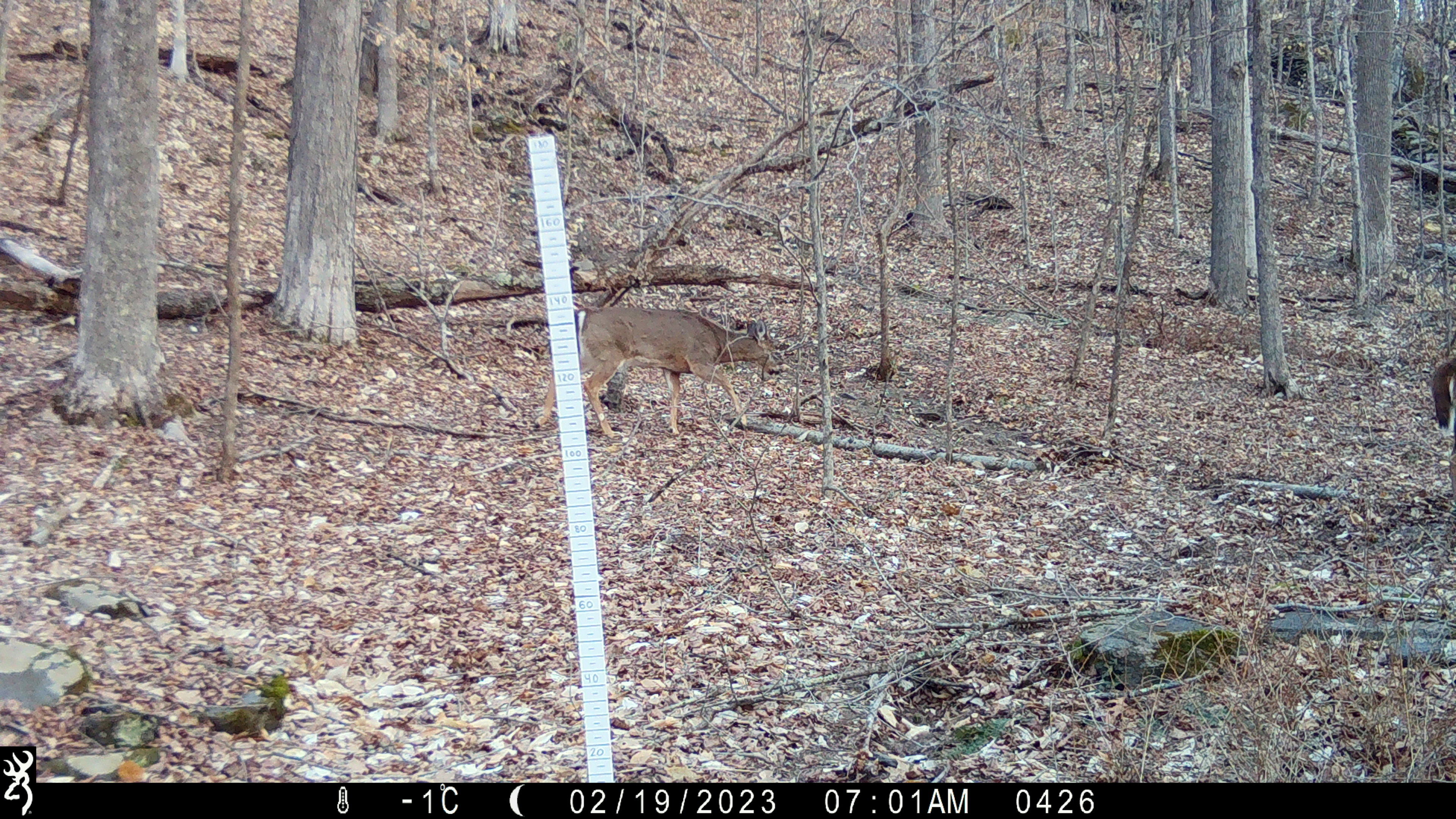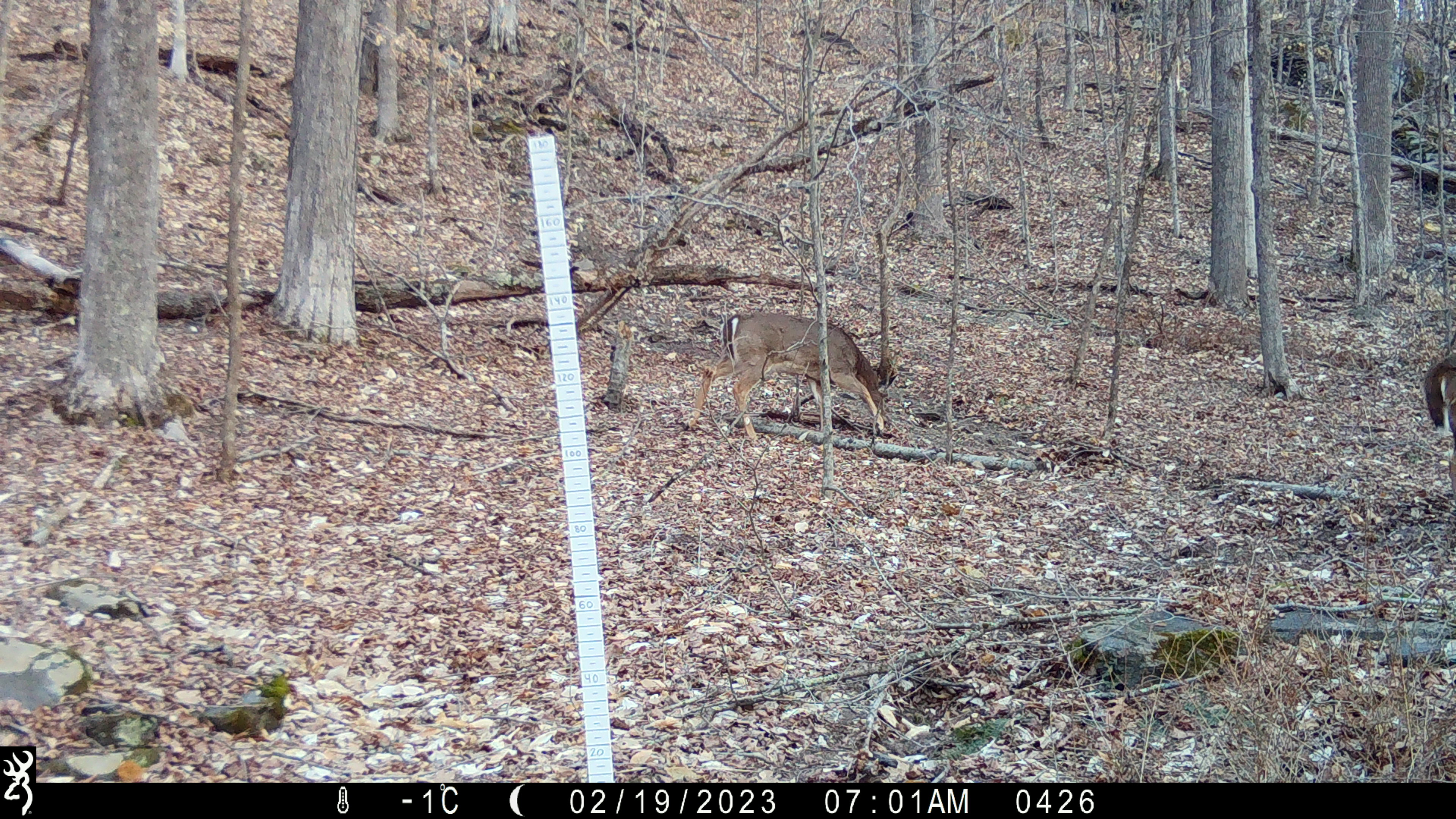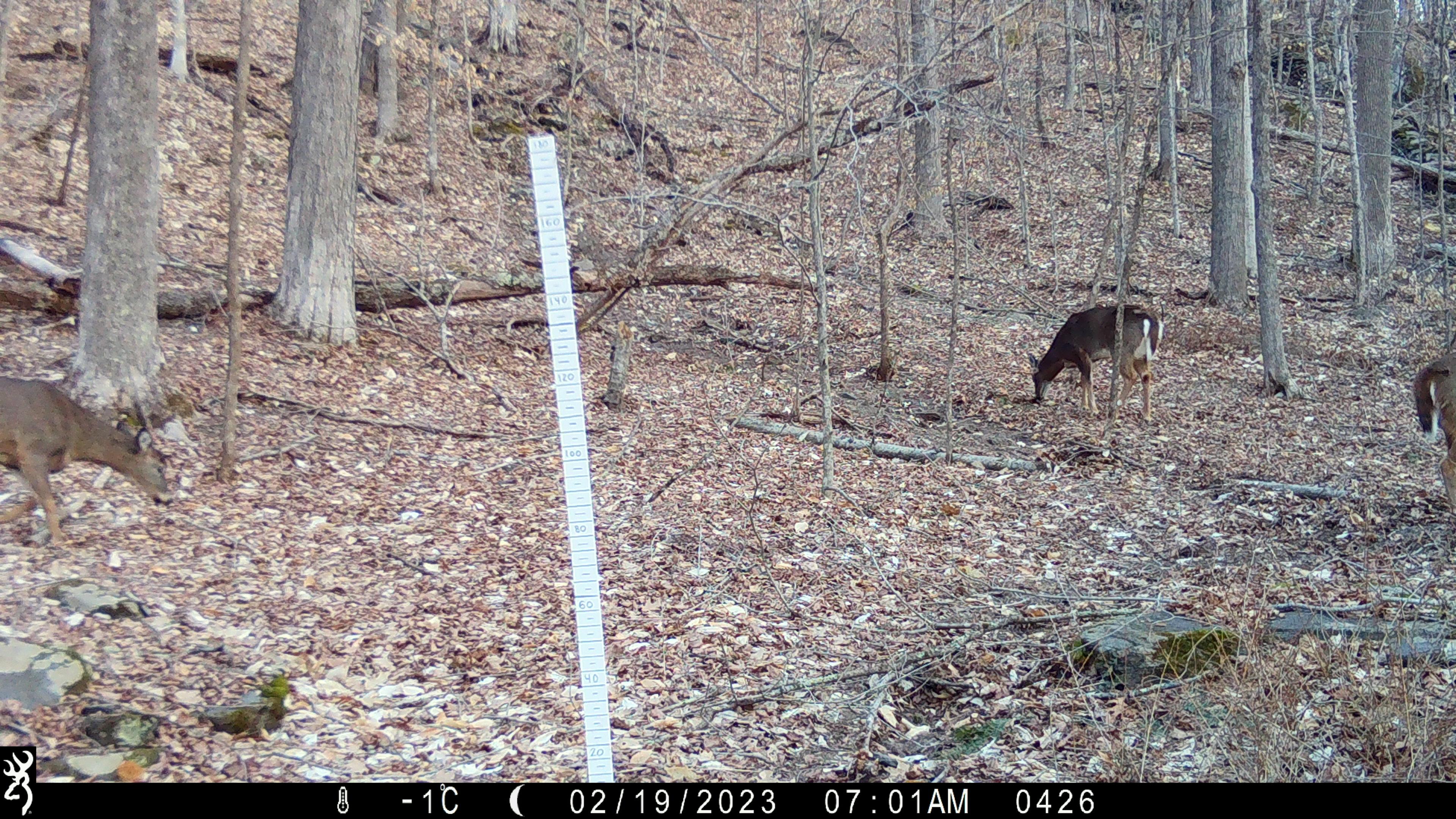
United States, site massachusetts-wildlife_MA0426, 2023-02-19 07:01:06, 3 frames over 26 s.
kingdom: Animalia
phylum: Chordata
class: Mammalia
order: Artiodactyla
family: Cervidae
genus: Odocoileus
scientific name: Odocoileus virginianus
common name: white-tailed deer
White-tailed deer (Odocoileus virginianus).